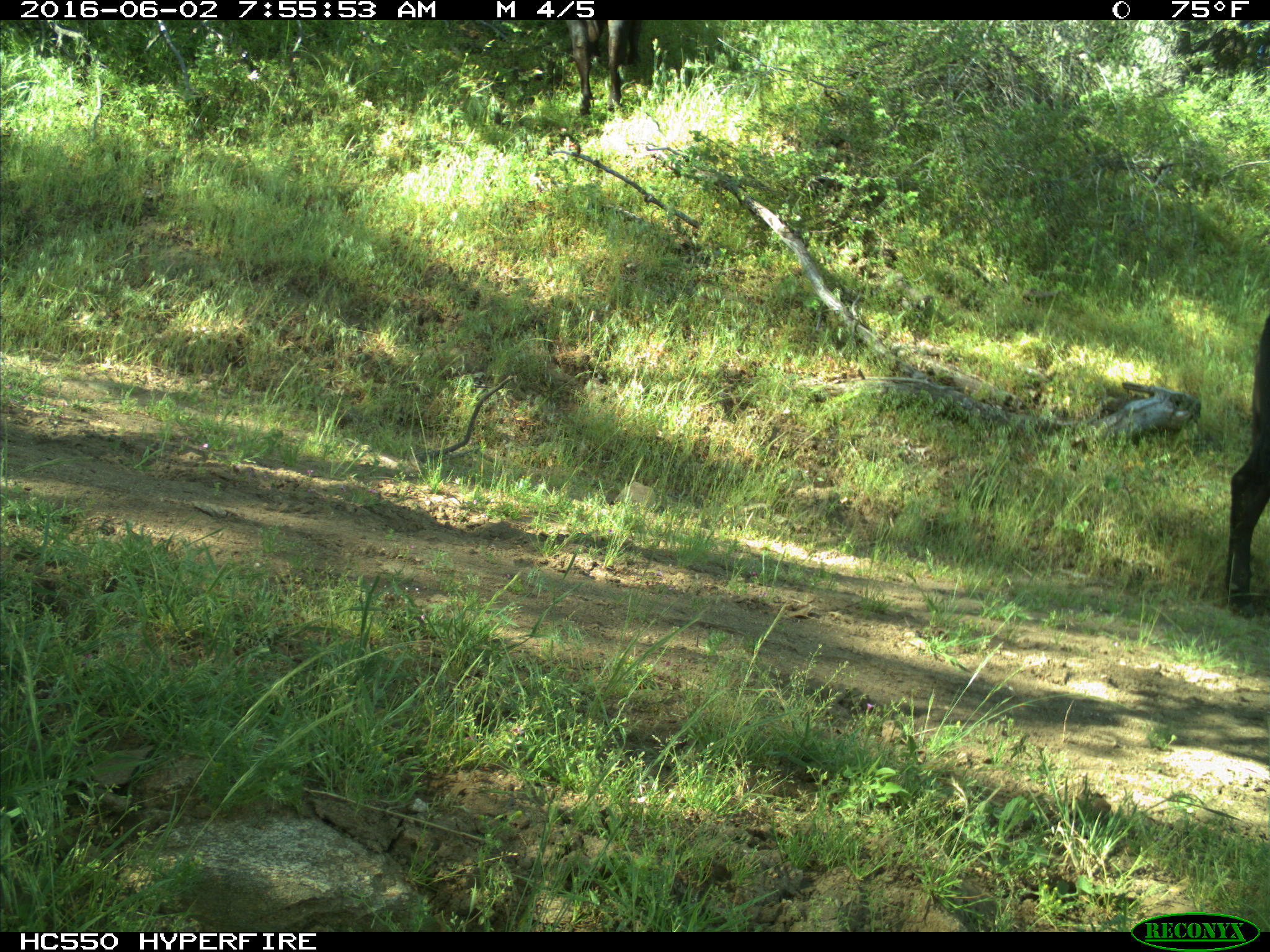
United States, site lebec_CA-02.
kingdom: Animalia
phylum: Chordata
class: Mammalia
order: Artiodactyla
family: Bovidae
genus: Bos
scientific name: Bos taurus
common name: domestic cow